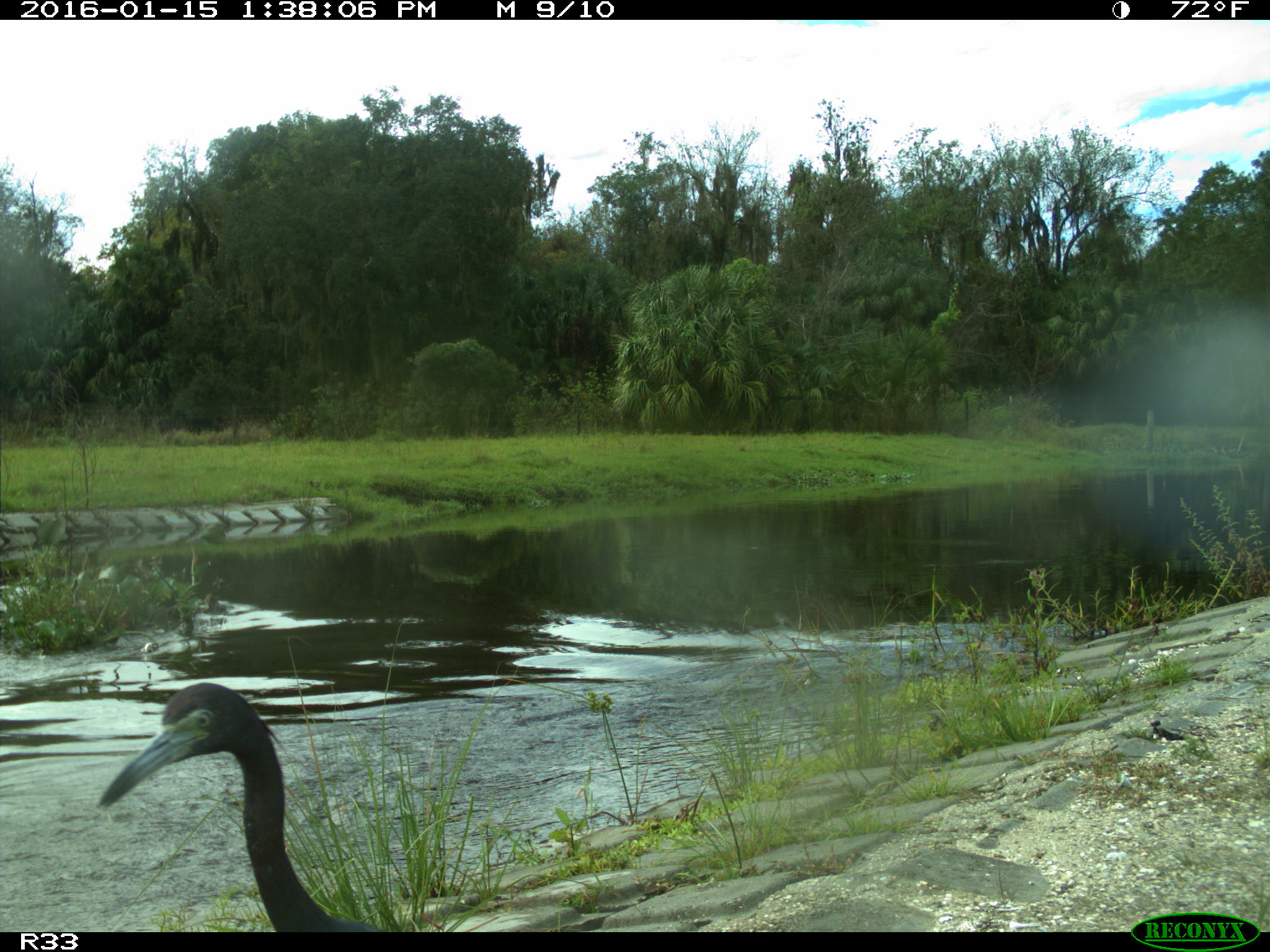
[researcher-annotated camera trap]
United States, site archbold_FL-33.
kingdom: Animalia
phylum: Chordata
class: Aves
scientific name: Aves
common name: birds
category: unidentified bird